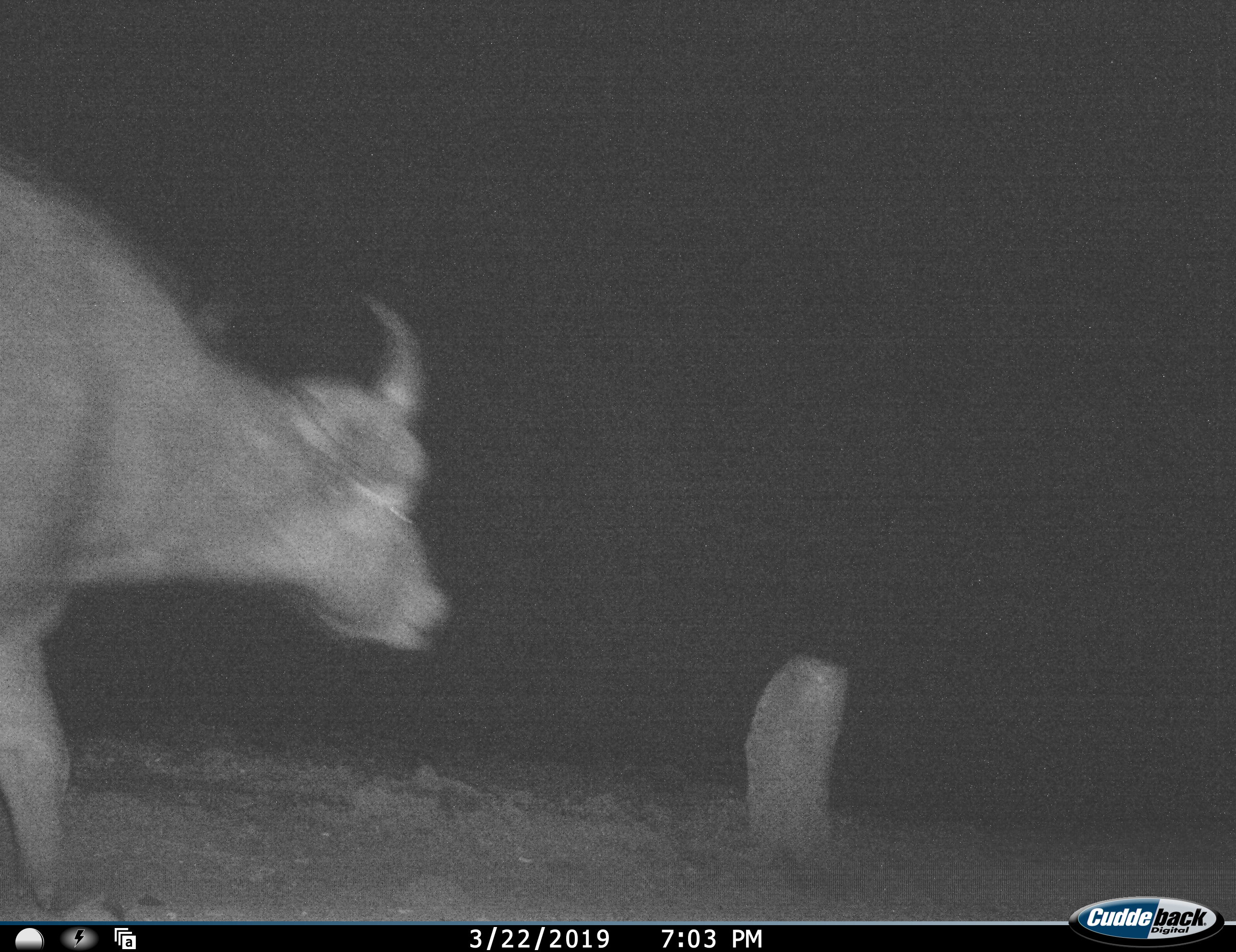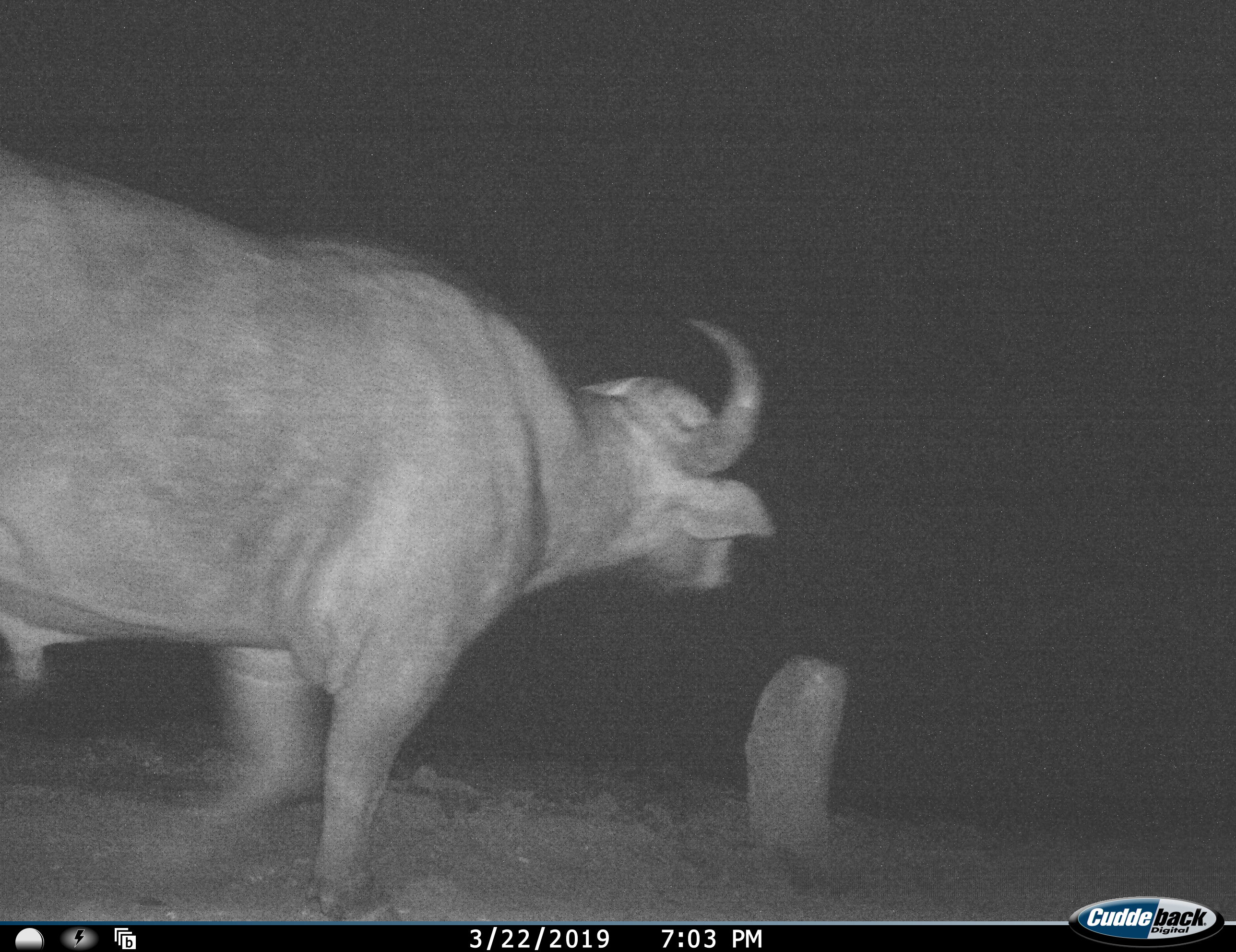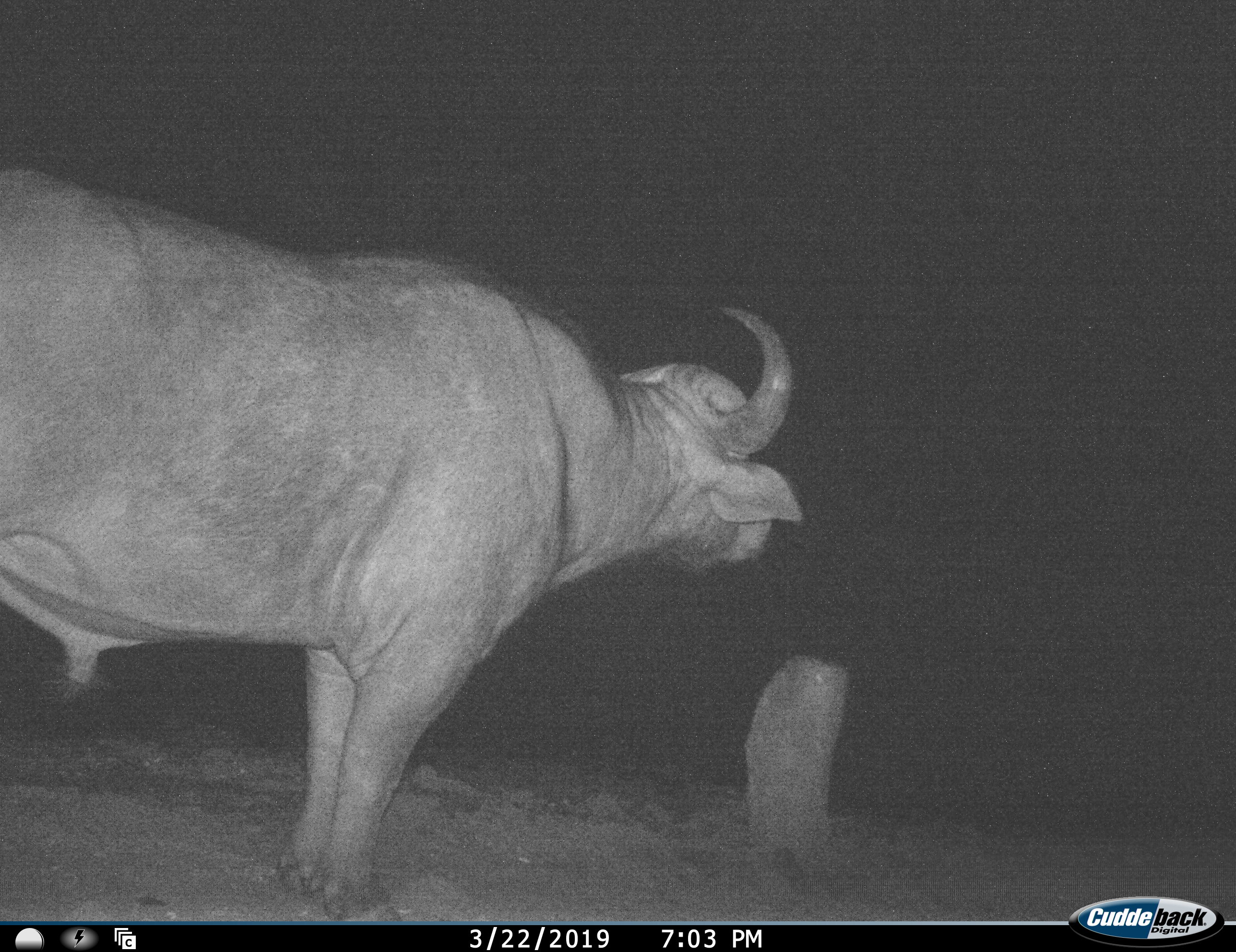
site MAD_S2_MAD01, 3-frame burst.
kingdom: Animalia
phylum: Chordata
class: Mammalia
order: Artiodactyla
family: Bovidae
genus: Syncerus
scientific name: Syncerus caffer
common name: african buffalo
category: buffalo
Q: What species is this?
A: Buffalo (african buffalo) (Syncerus caffer).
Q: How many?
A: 1.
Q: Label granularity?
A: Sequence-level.